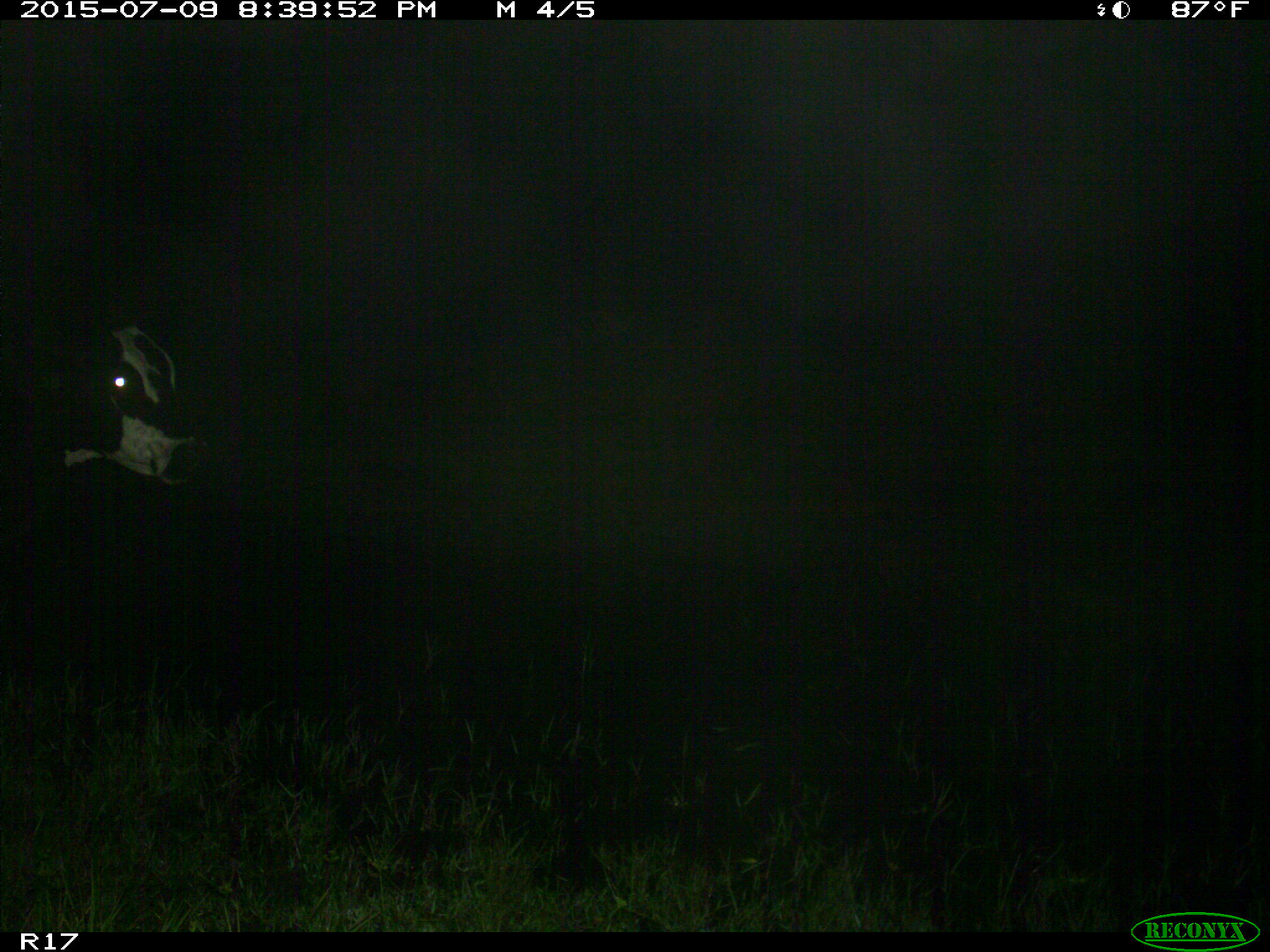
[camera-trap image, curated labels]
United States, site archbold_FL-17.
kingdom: Animalia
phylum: Chordata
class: Mammalia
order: Artiodactyla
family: Bovidae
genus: Bos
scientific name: Bos taurus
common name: domestic cow